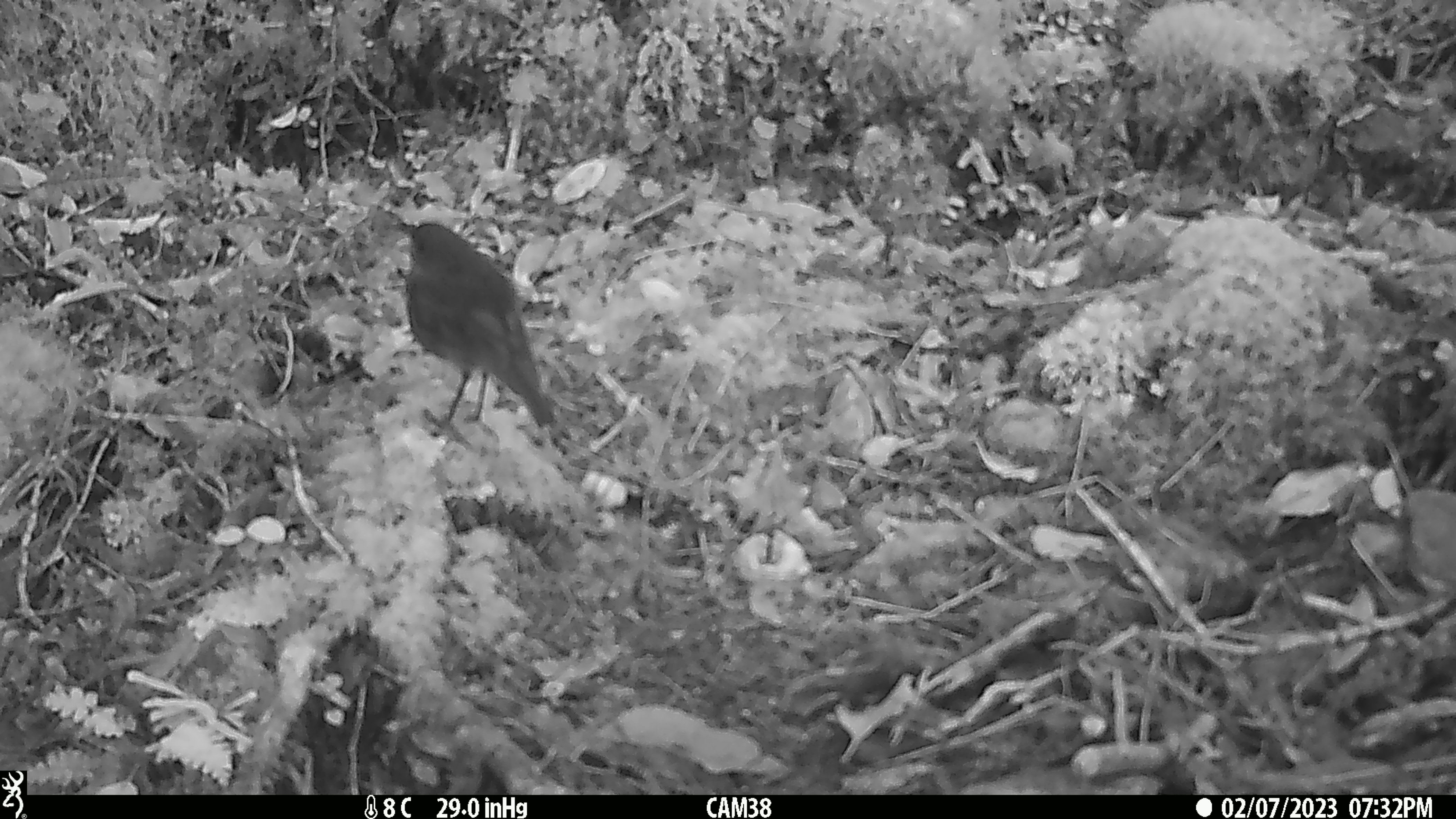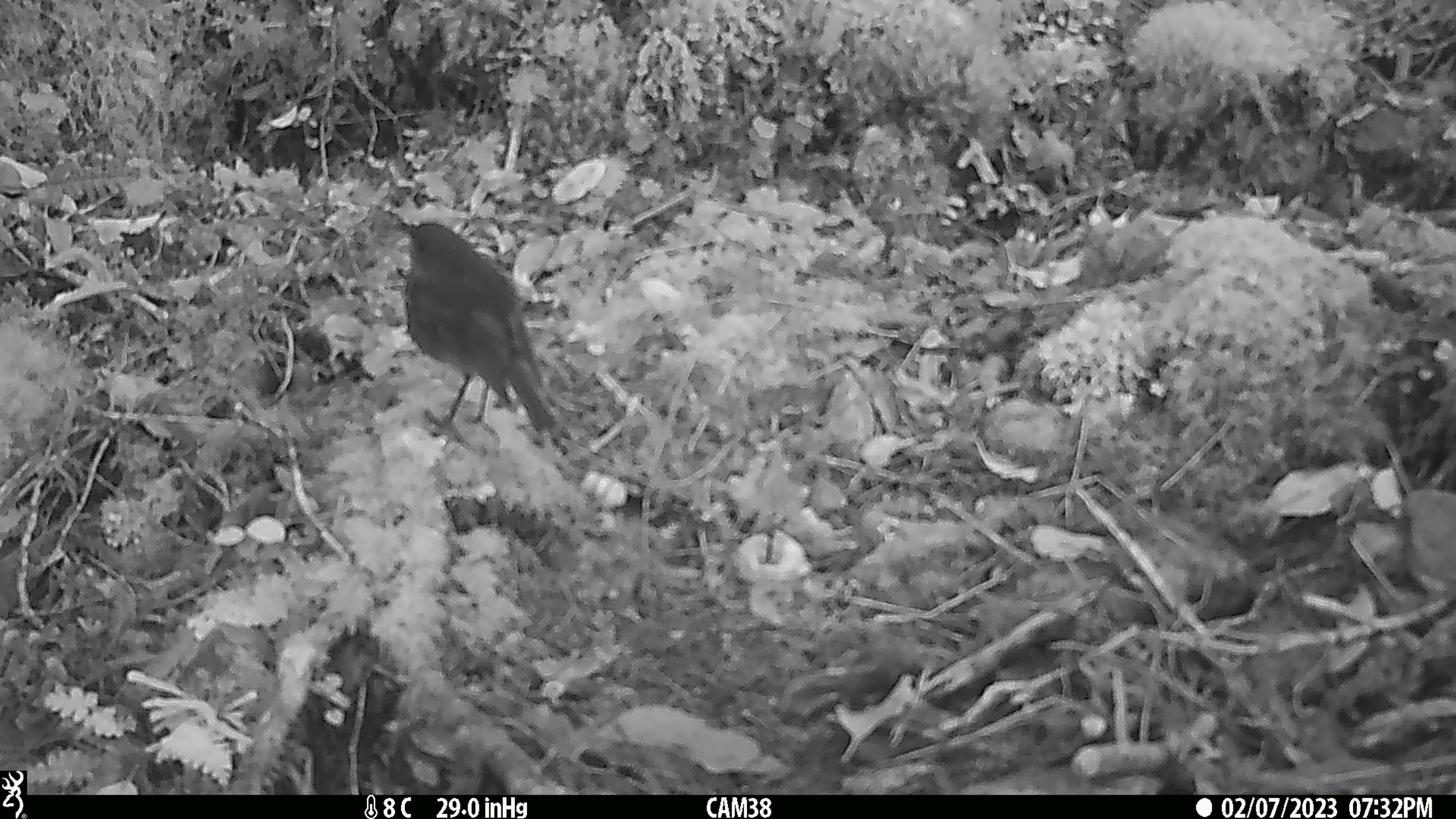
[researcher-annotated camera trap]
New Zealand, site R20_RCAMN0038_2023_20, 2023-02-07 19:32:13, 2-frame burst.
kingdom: Animalia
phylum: Chordata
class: Aves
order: Passeriformes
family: Petroicidae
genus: Petroica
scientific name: Petroica australis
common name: new zealand robin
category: robin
Robin (new zealand robin) (Petroica australis).